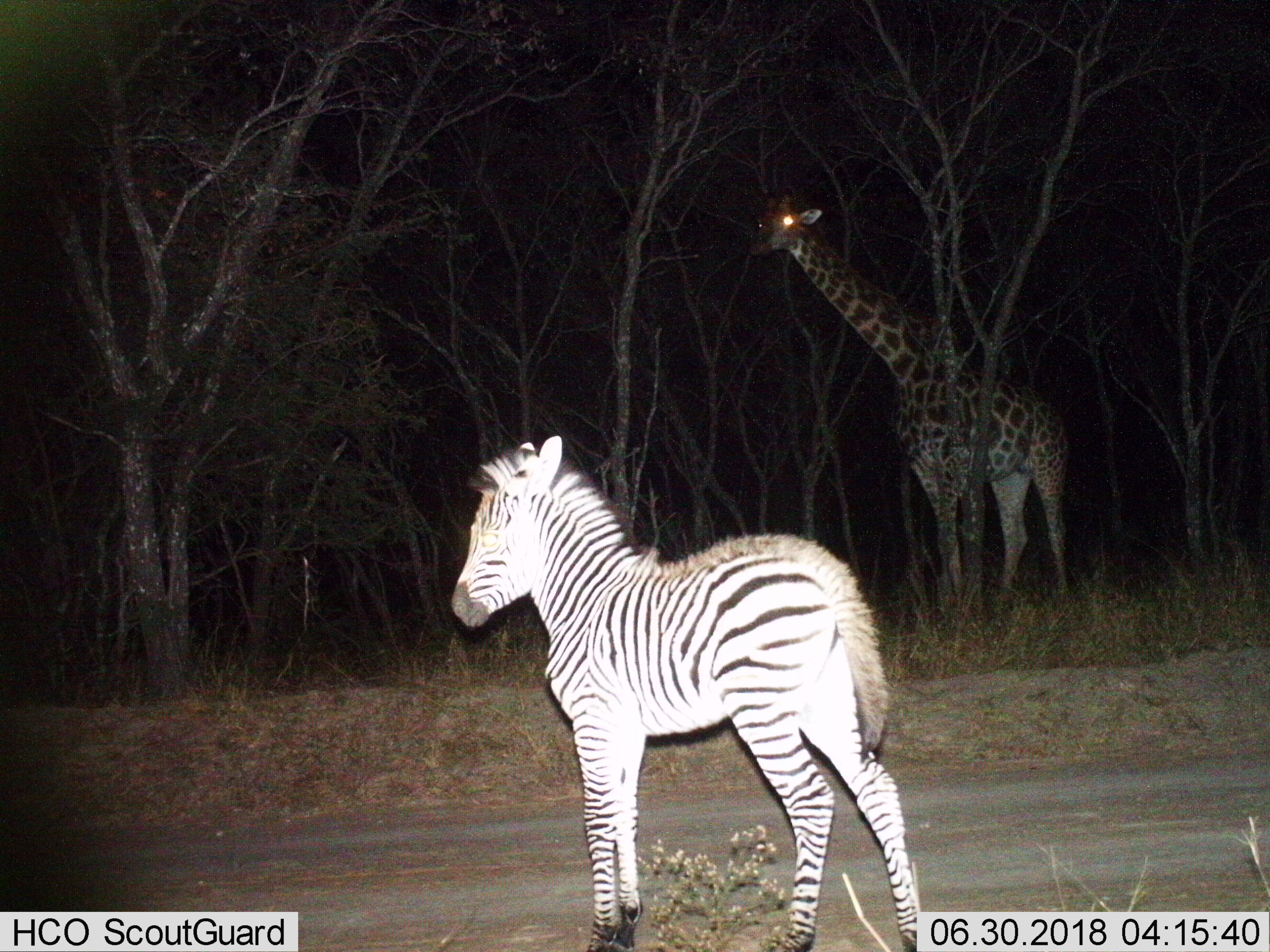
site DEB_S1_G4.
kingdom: Animalia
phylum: Chordata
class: Mammalia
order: Artiodactyla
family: Giraffidae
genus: Giraffa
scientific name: Giraffa camelopardalis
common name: giraffe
Giraffe (Giraffa camelopardalis), count 1. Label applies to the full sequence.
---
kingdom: Animalia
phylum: Chordata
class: Mammalia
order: Perissodactyla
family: Equidae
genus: Equus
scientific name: Equus quagga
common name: plains zebra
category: zebraplains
Zebraplains (plains zebra) (Equus quagga), count 1. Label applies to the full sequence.